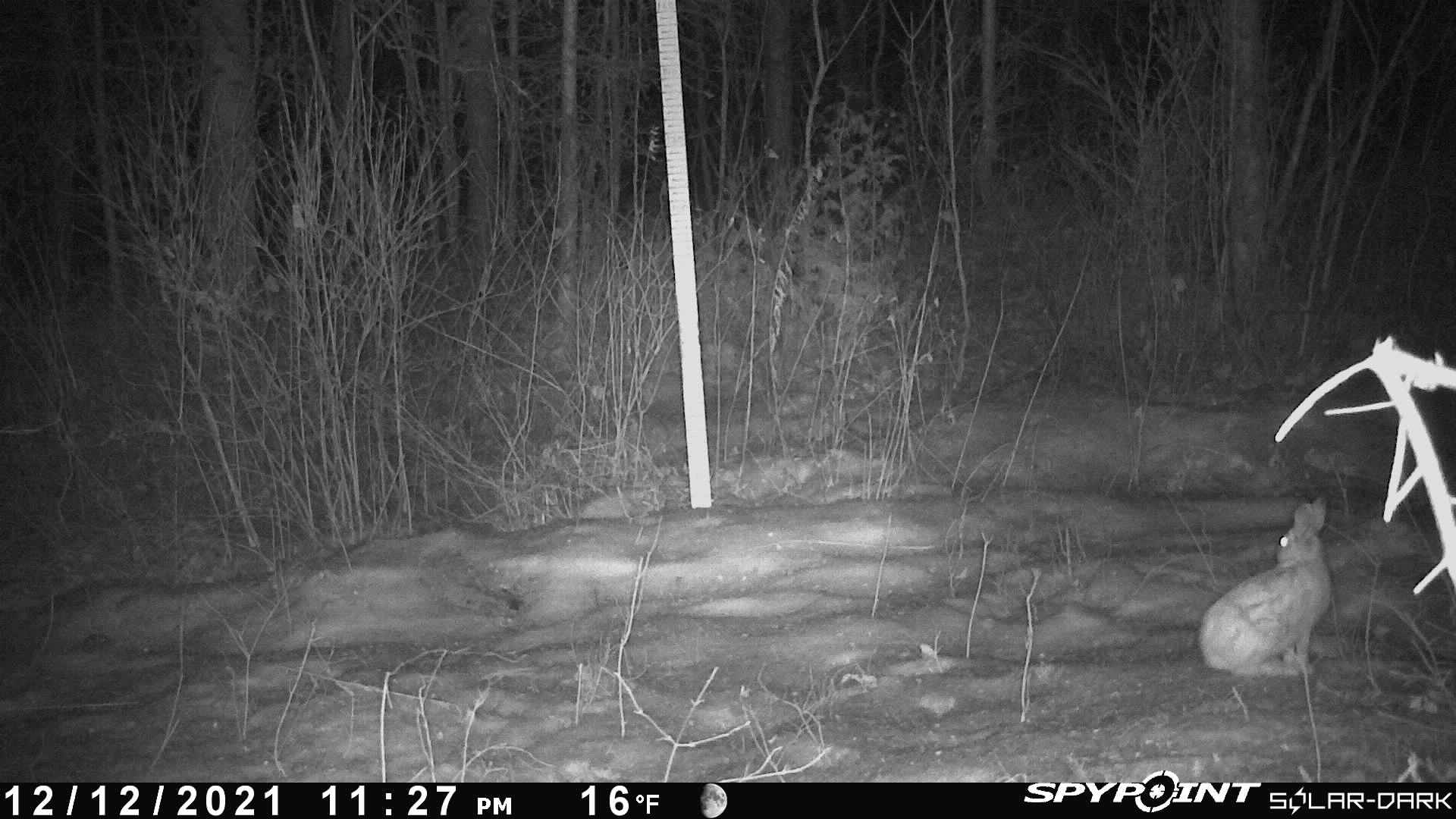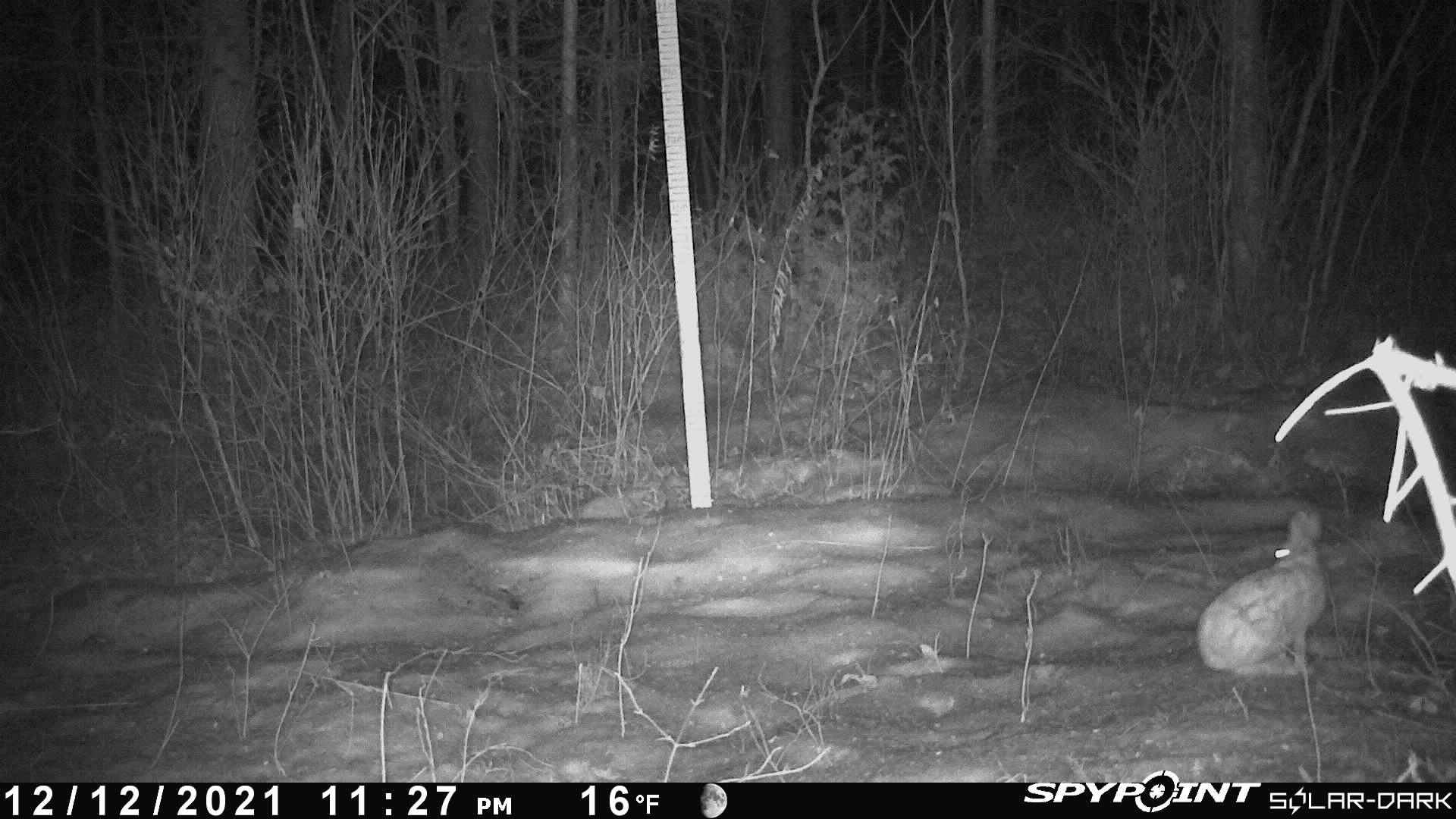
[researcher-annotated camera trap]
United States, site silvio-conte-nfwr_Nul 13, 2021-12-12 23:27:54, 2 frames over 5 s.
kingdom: Animalia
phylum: Chordata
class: Mammalia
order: Lagomorpha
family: Leporidae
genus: Lepus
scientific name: Lepus americanus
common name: snowshoe hare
Snowshoe hare (Lepus americanus).